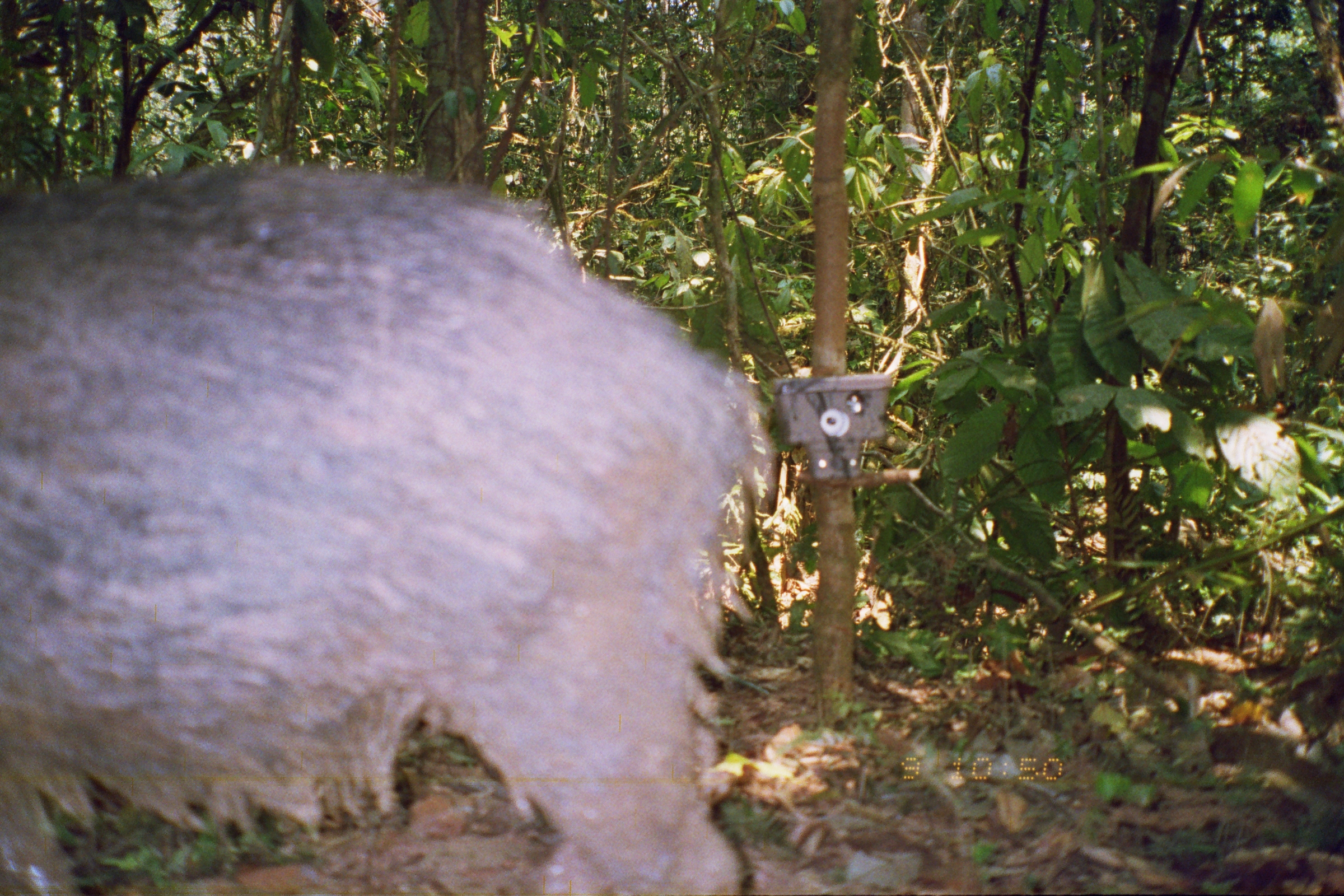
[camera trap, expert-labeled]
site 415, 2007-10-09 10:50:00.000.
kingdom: Animalia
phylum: Chordata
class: Mammalia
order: Artiodactyla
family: Tayassuidae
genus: Tayassu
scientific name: Tayassu pecari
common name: white-lipped peccary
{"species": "Tayassu pecari (white-lipped peccary)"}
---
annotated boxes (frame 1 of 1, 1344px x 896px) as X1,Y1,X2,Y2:
tayassu pecari: 1,163,774,892